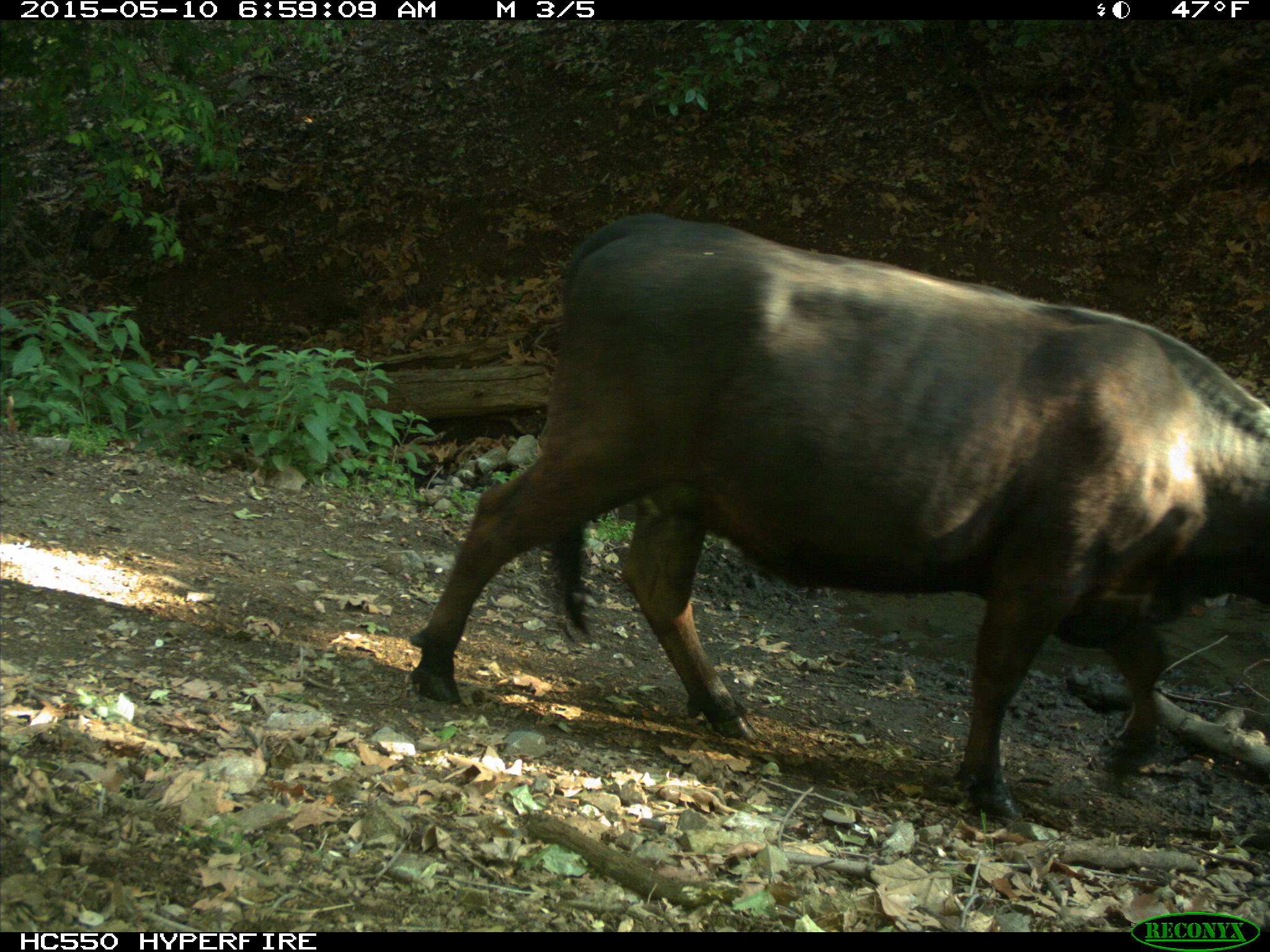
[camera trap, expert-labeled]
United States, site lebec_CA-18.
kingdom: Animalia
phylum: Chordata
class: Mammalia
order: Artiodactyla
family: Bovidae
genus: Bos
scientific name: Bos taurus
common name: domestic cow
Bos taurus (domestic cow).